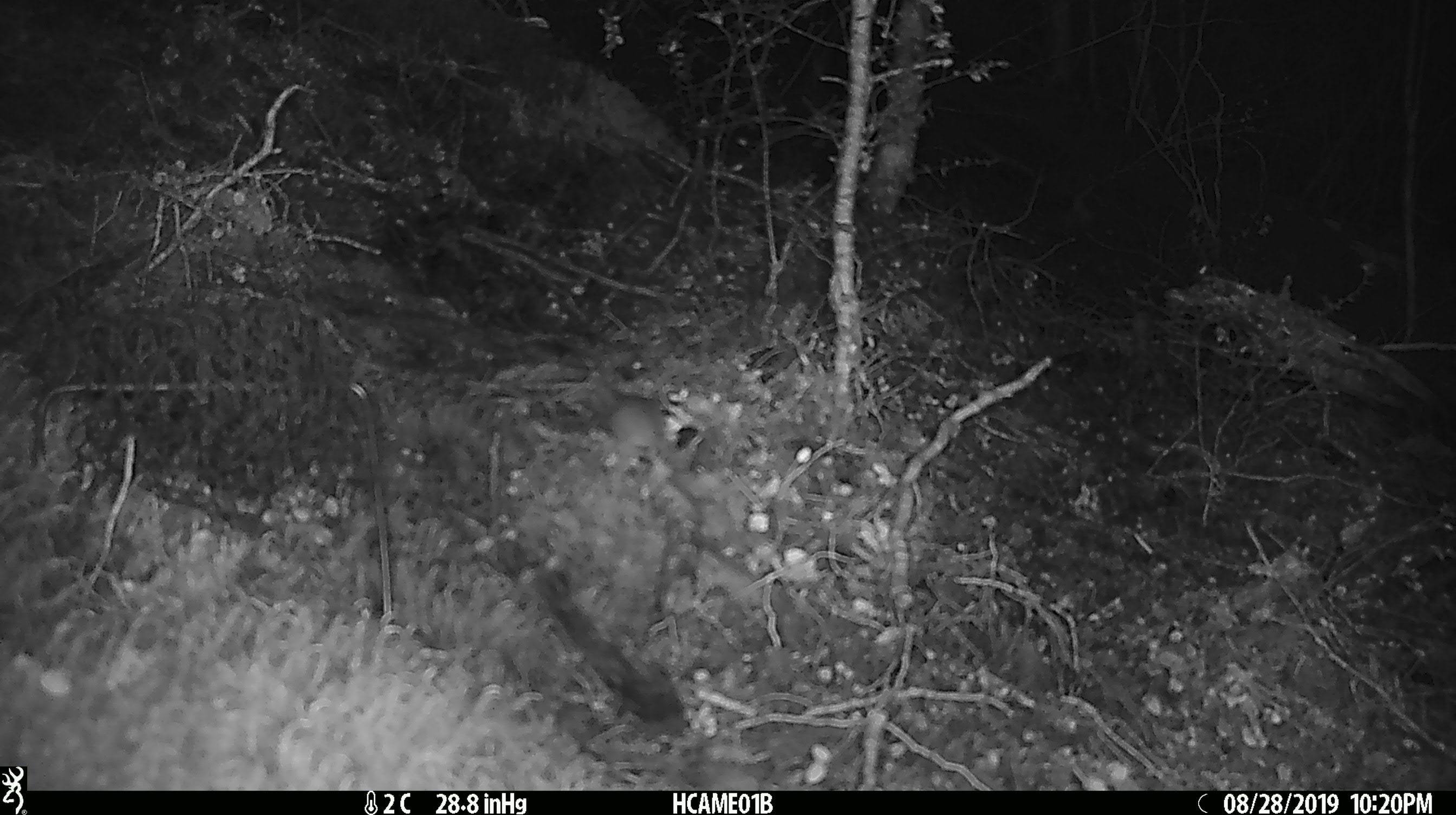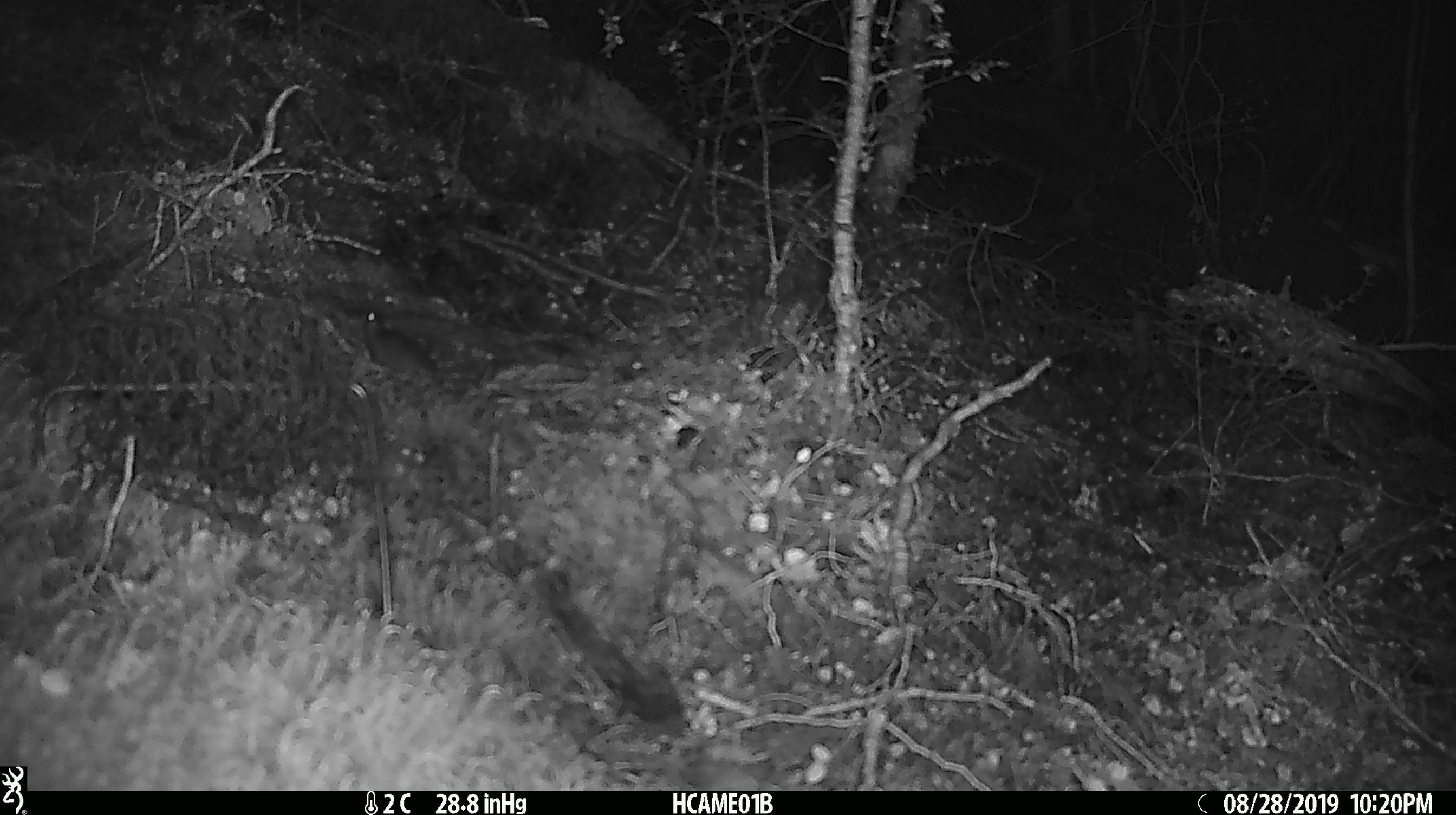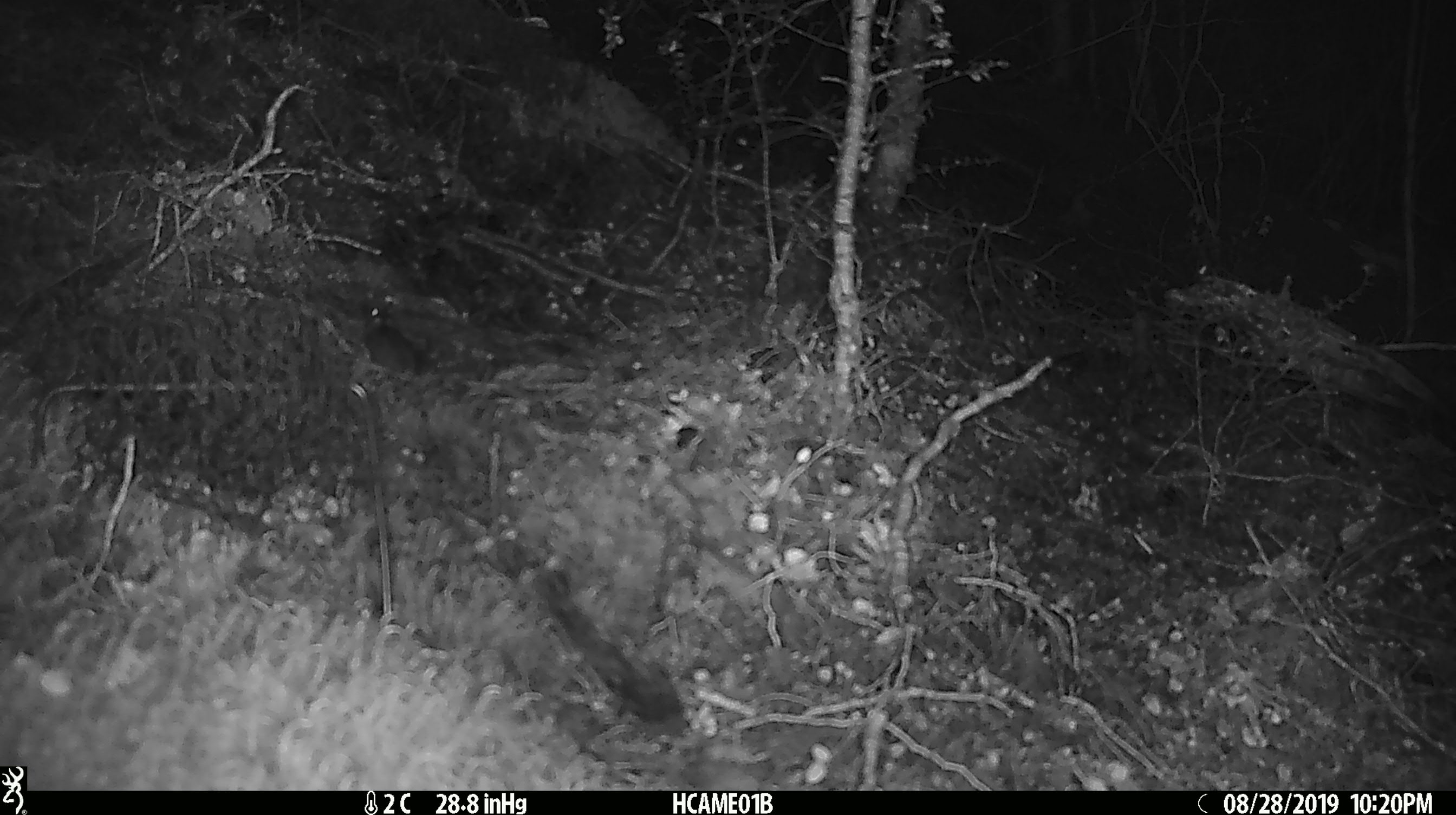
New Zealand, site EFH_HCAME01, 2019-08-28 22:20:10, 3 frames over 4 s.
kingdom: Animalia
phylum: Chordata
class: Mammalia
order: Rodentia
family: Muridae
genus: Mus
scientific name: Mus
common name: mouse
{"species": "mouse (Mus)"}